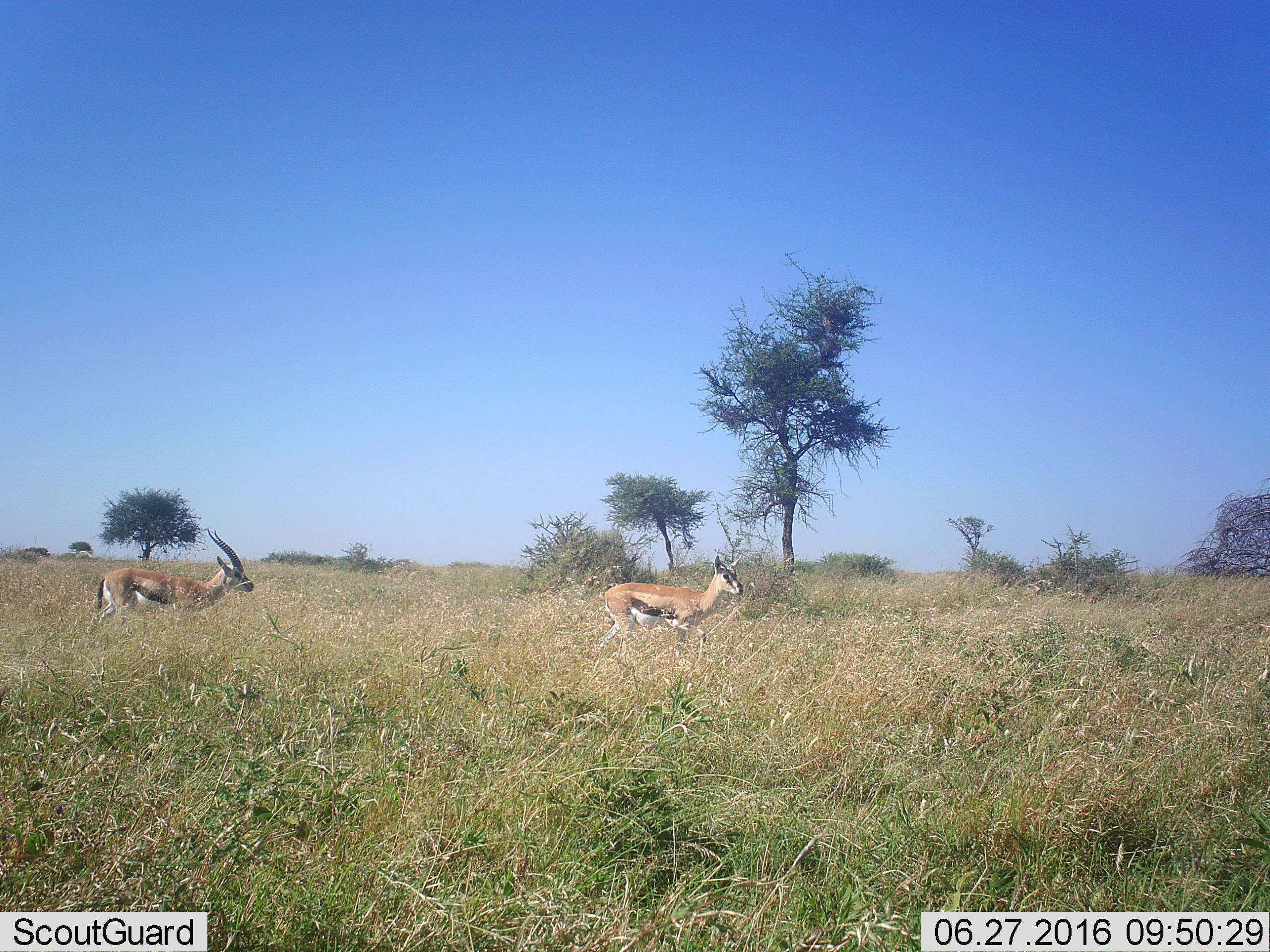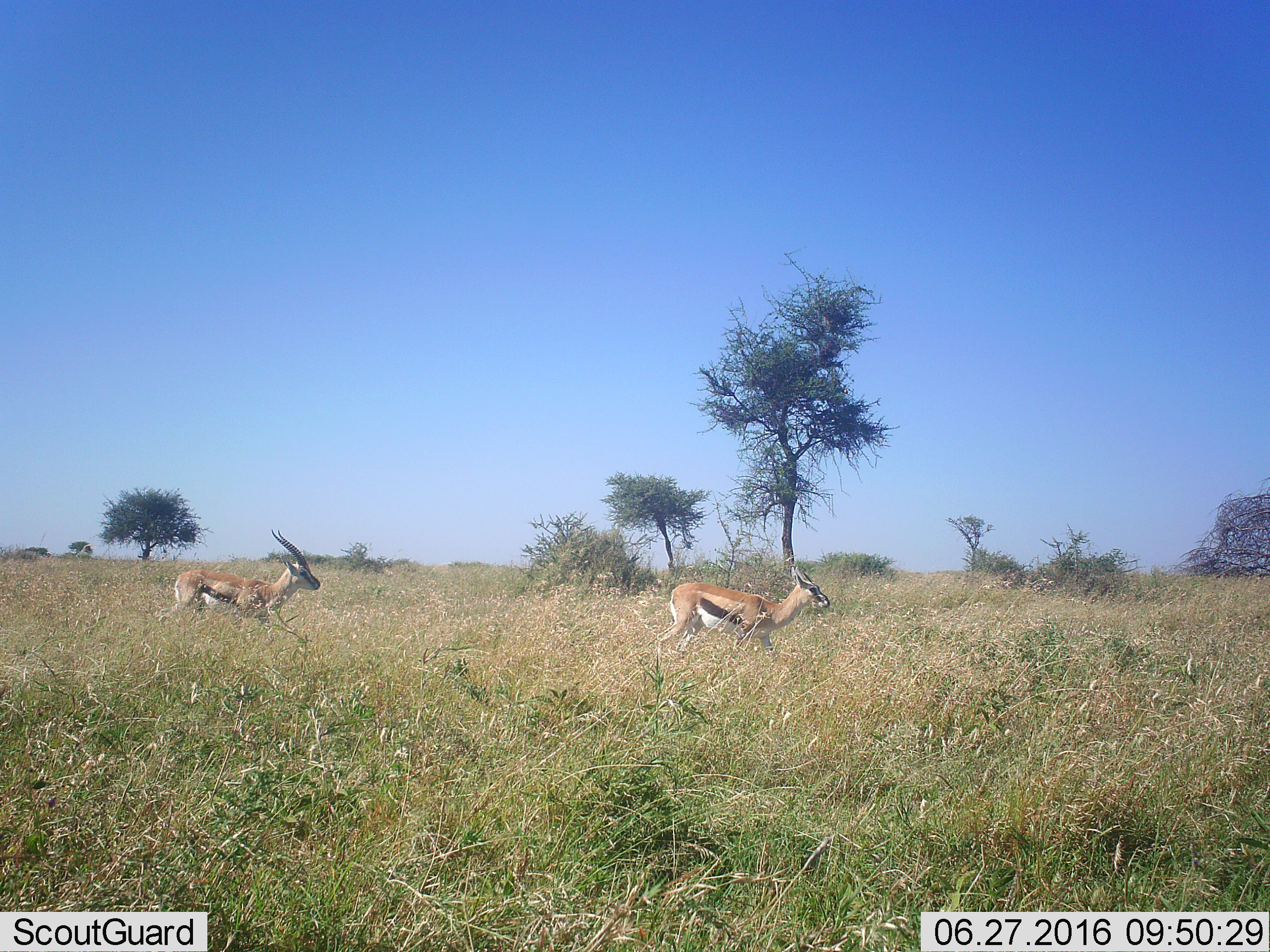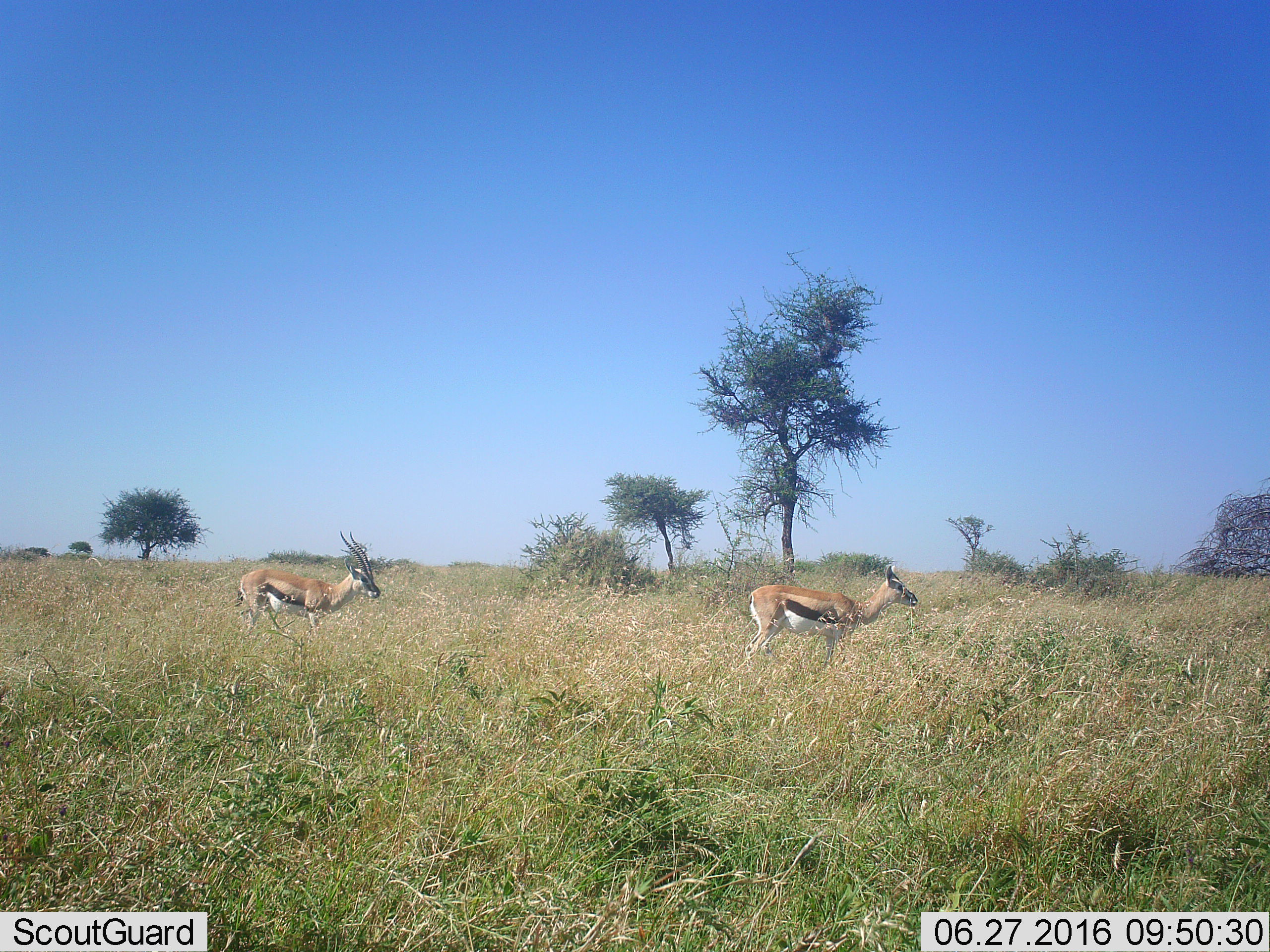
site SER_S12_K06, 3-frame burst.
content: unidentified animal